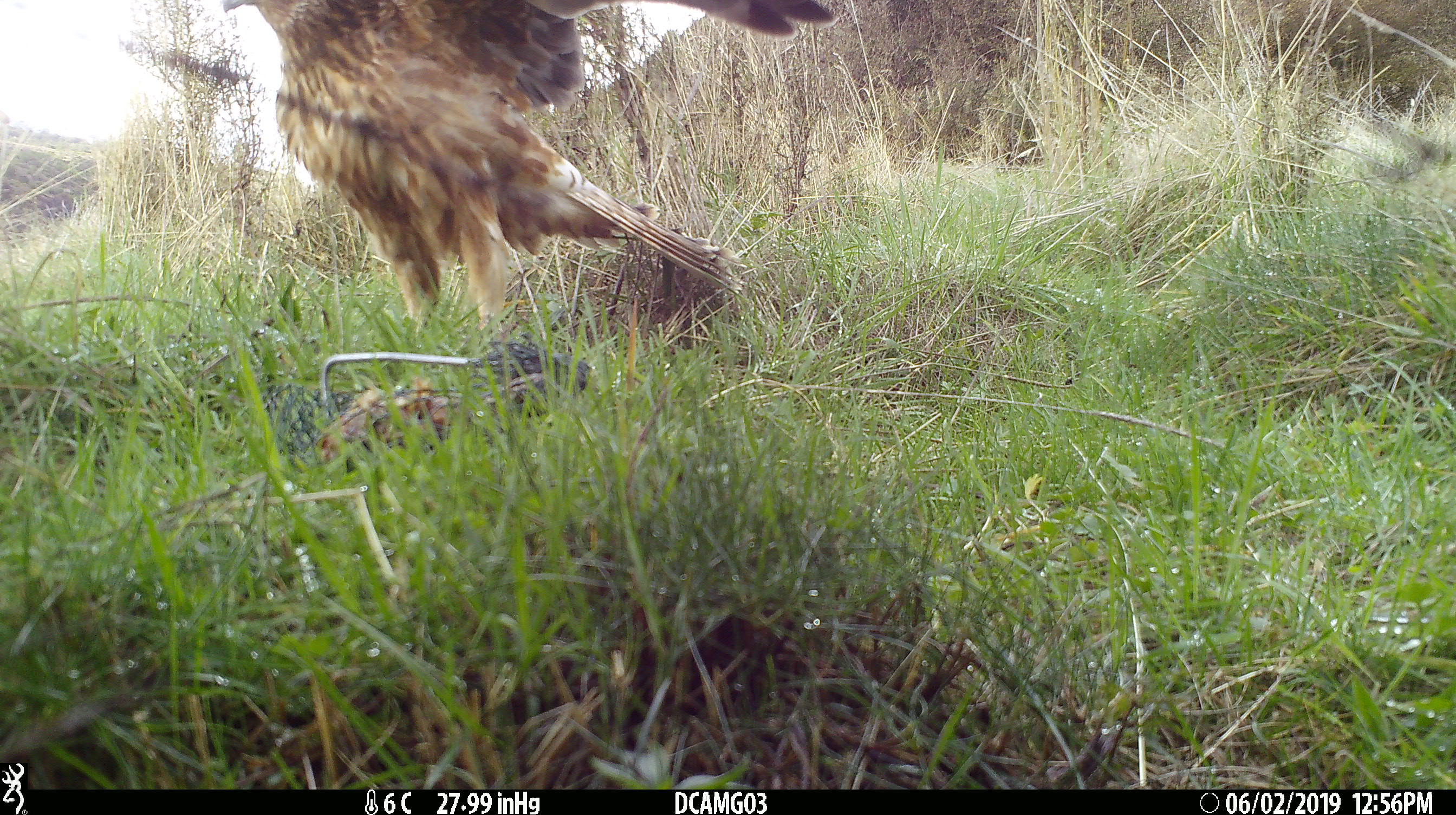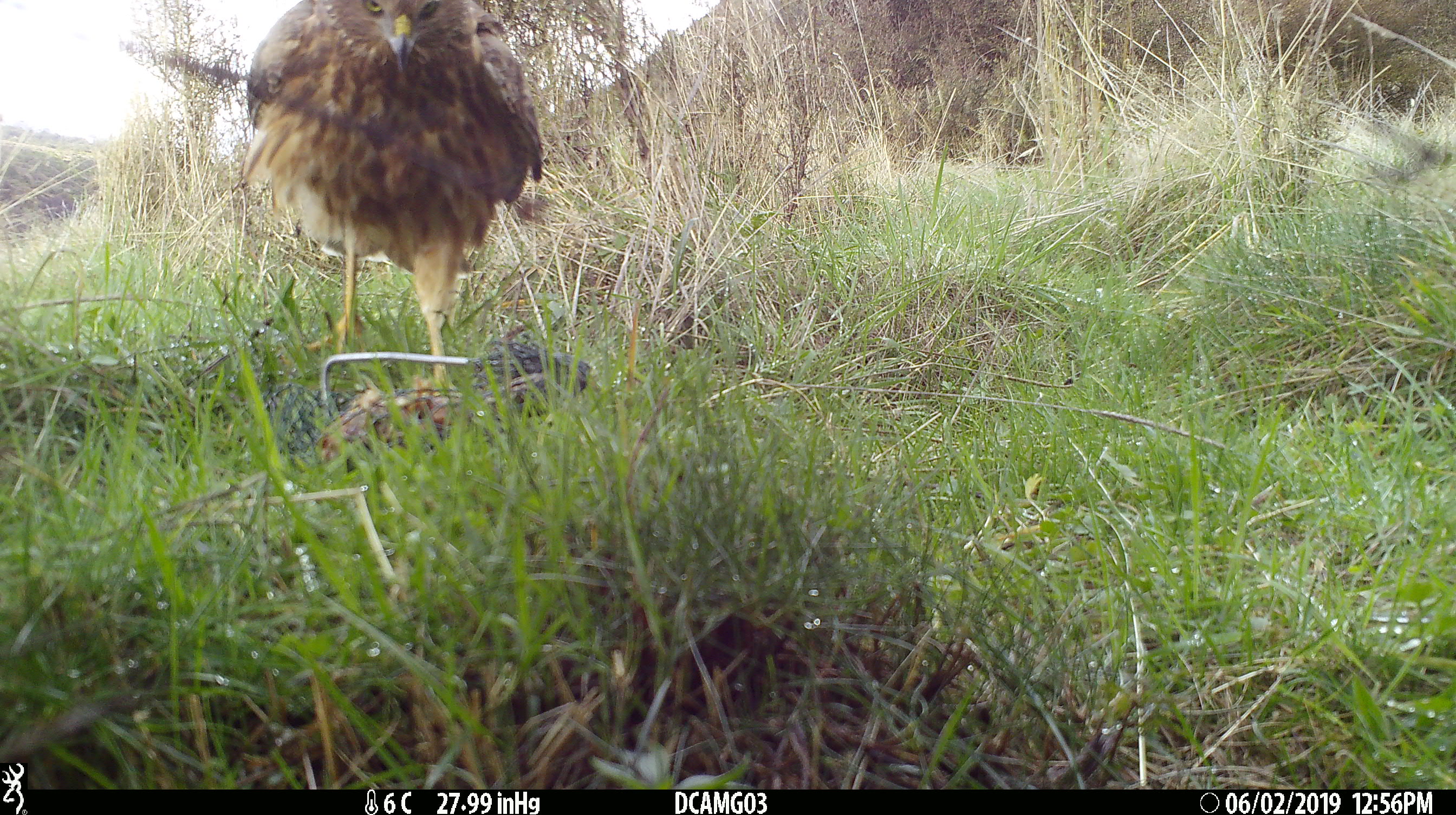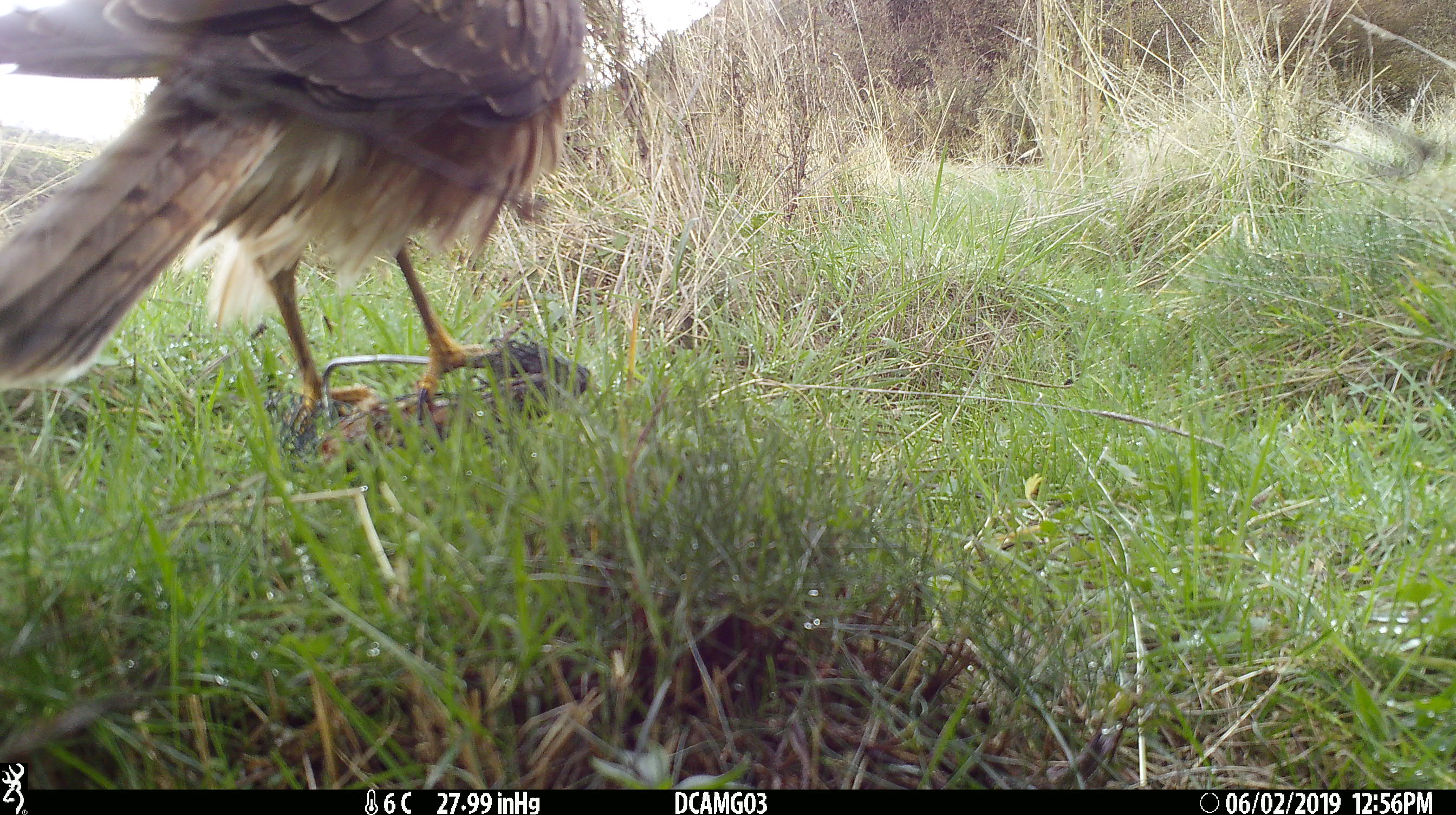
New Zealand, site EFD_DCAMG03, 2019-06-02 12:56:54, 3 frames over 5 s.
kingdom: Animalia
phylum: Chordata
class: Aves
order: Accipitriformes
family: Accipitridae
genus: Circus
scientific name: Circus approximans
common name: swamp harrier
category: harrier